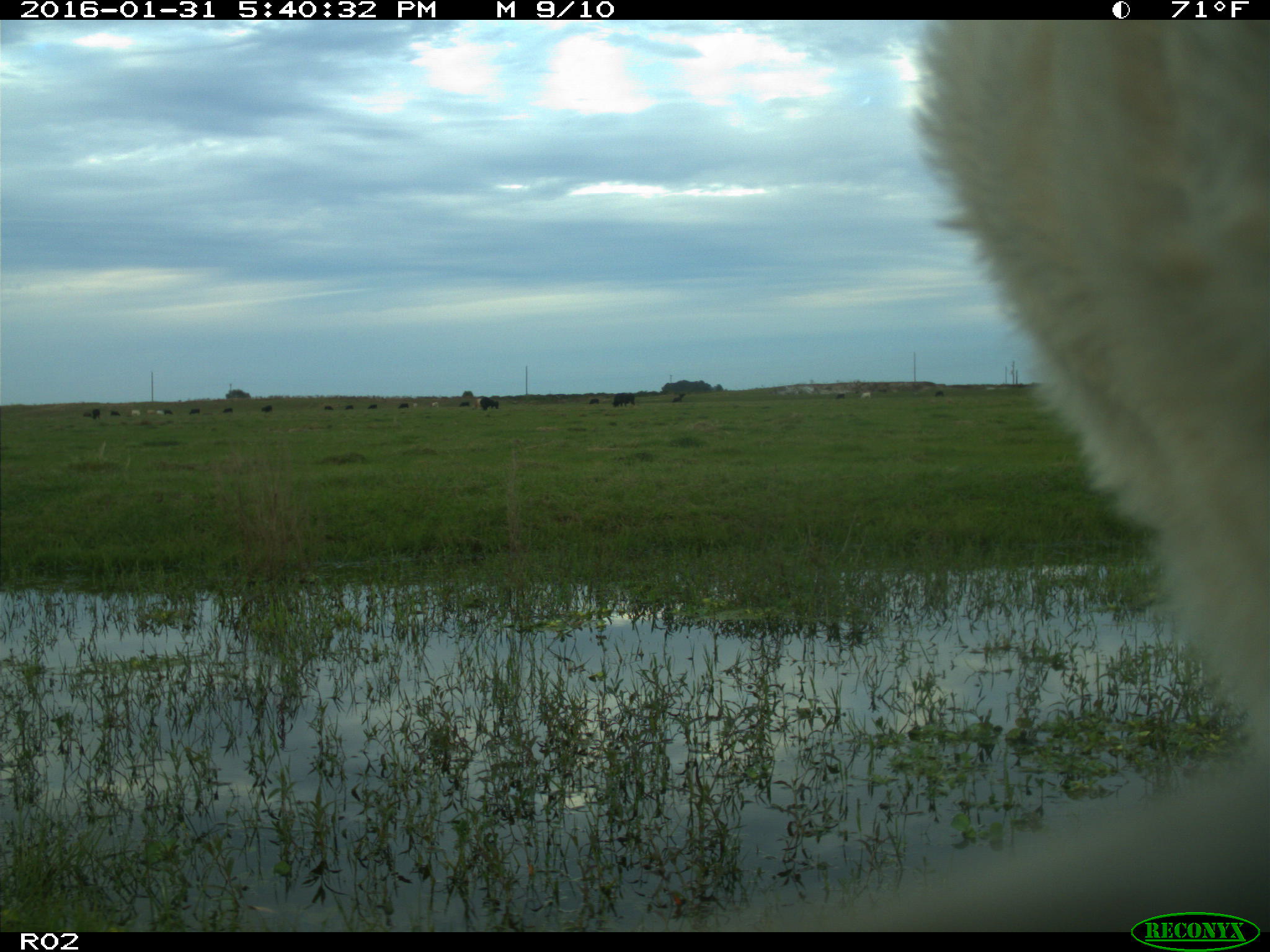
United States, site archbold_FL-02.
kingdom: Animalia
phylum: Chordata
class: Mammalia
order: Artiodactyla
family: Bovidae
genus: Bos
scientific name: Bos taurus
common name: domestic cow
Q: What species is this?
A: Bos taurus (domestic cow).